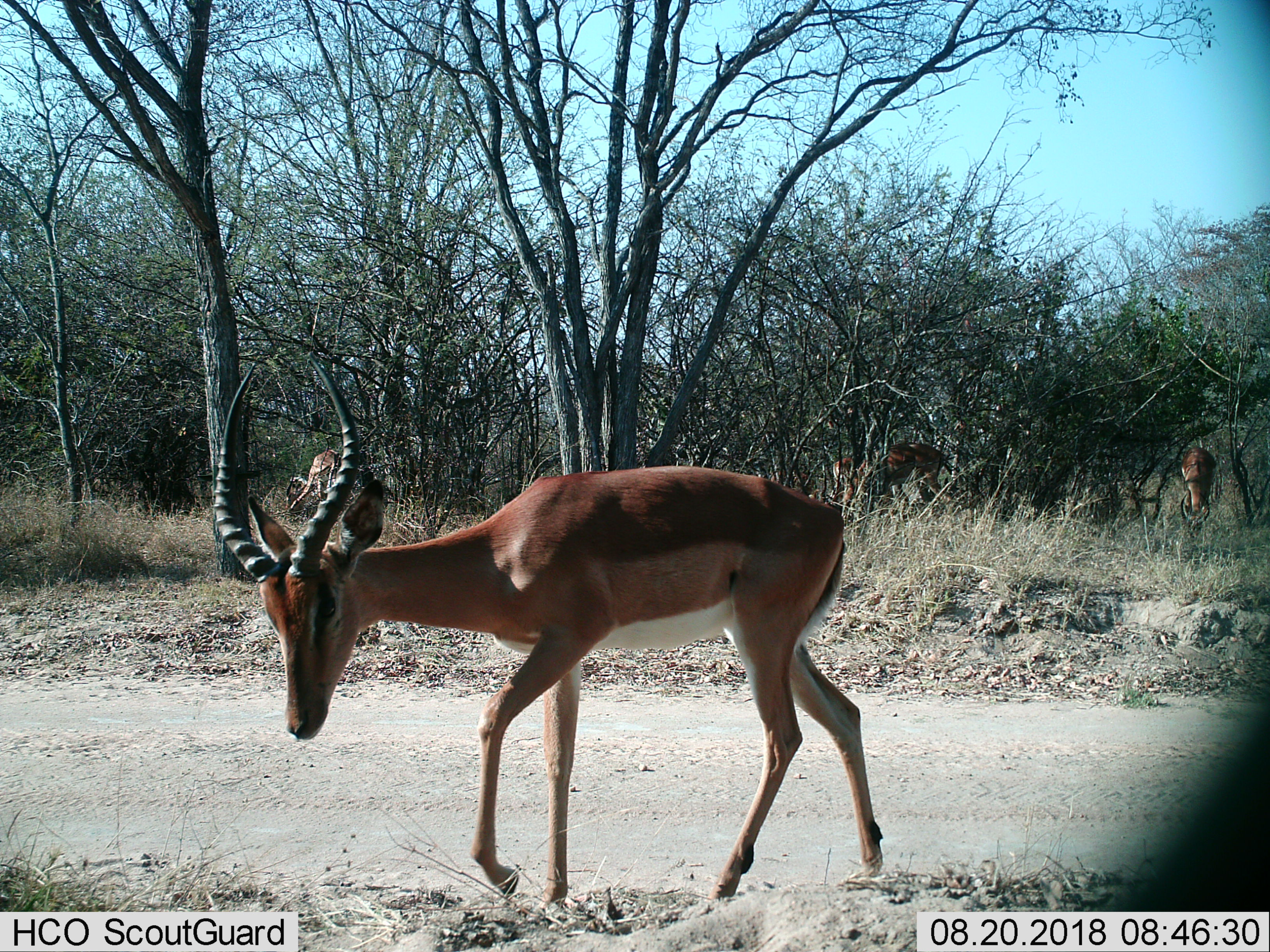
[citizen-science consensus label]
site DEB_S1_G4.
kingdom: Animalia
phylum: Chordata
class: Mammalia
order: Artiodactyla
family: Bovidae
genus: Aepyceros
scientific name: Aepyceros melampus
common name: impala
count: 4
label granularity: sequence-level